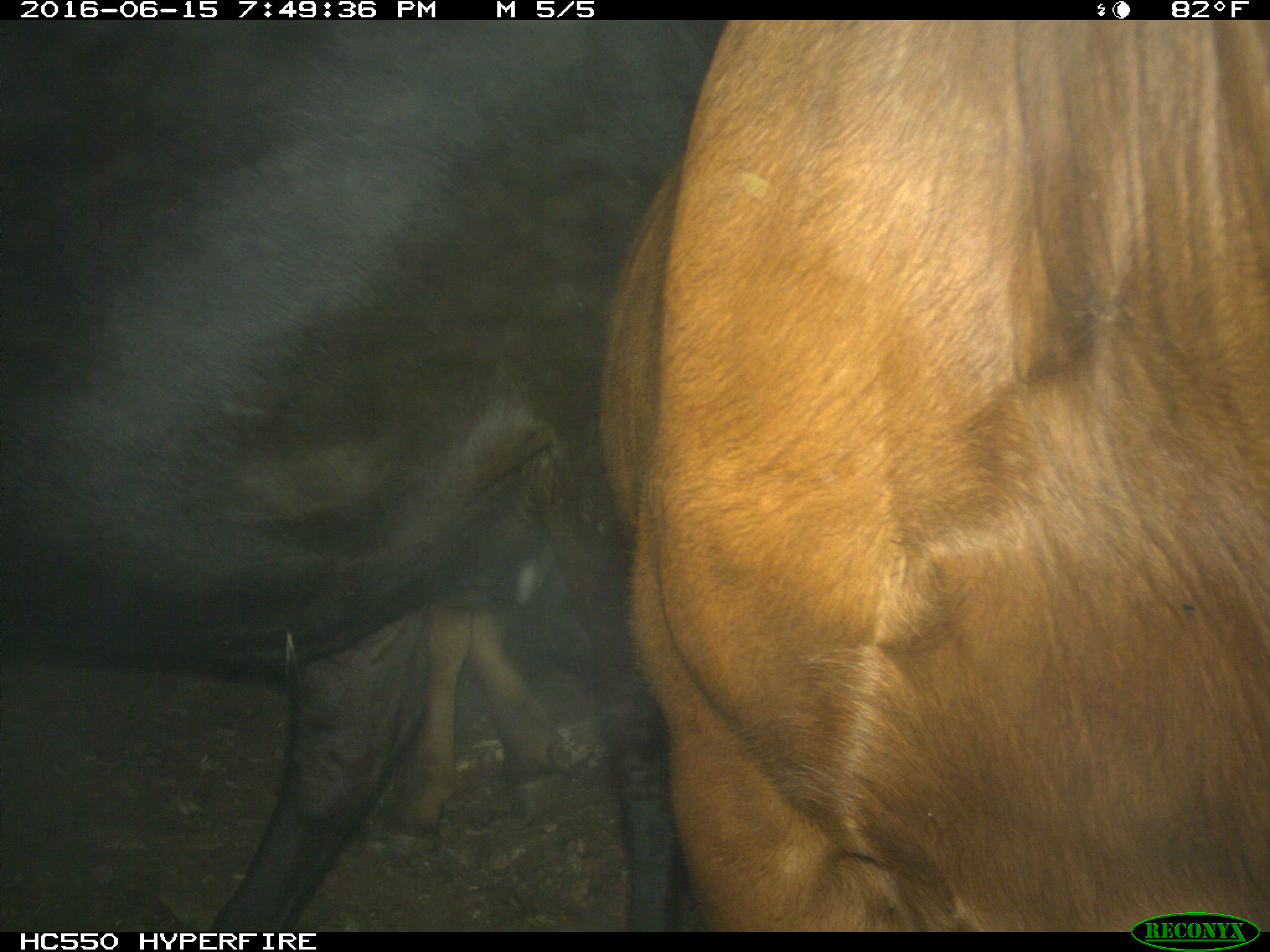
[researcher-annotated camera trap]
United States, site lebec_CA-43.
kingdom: Animalia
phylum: Chordata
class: Mammalia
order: Artiodactyla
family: Bovidae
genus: Bos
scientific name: Bos taurus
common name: domestic cow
Bos taurus (domestic cow).